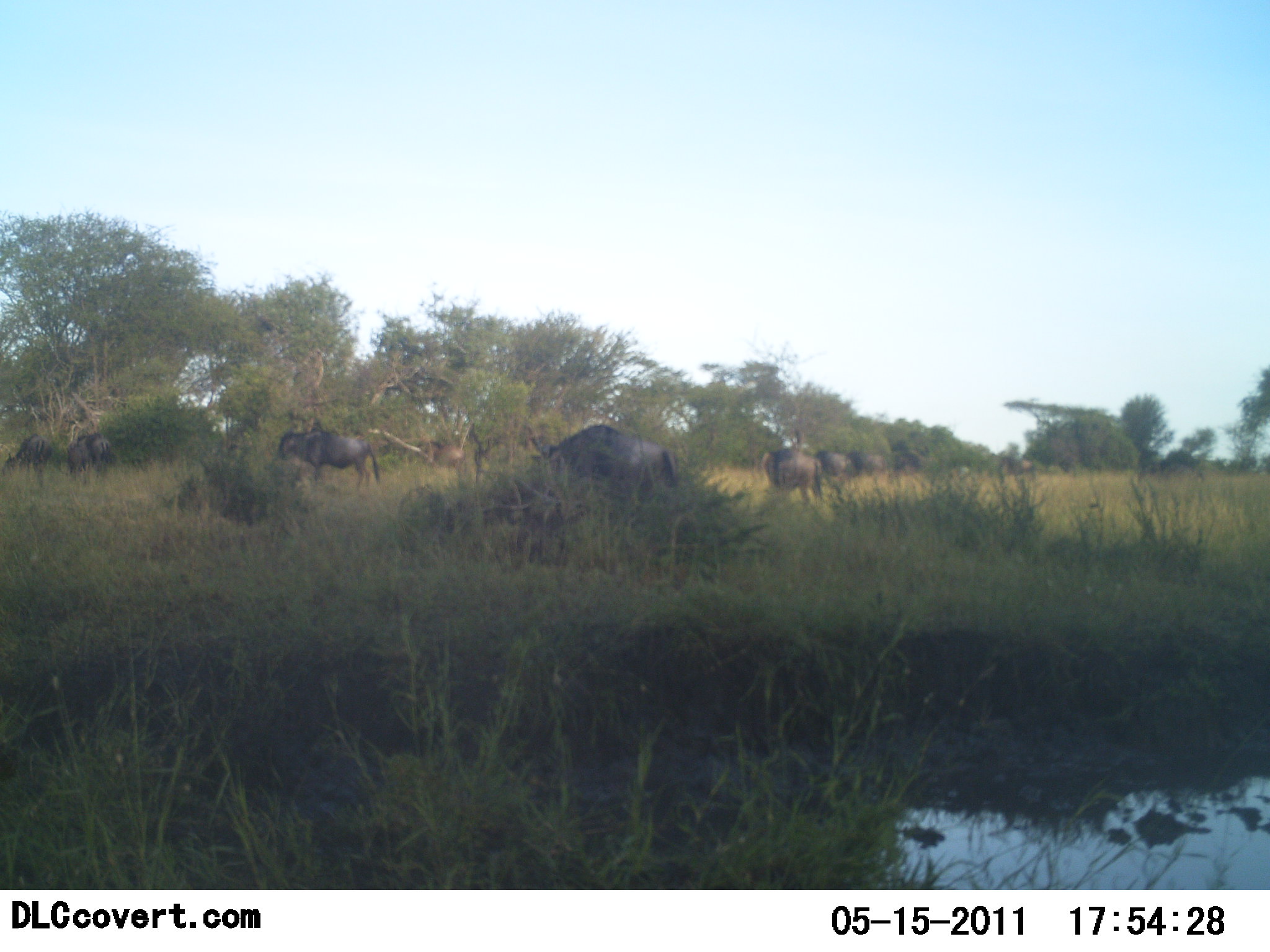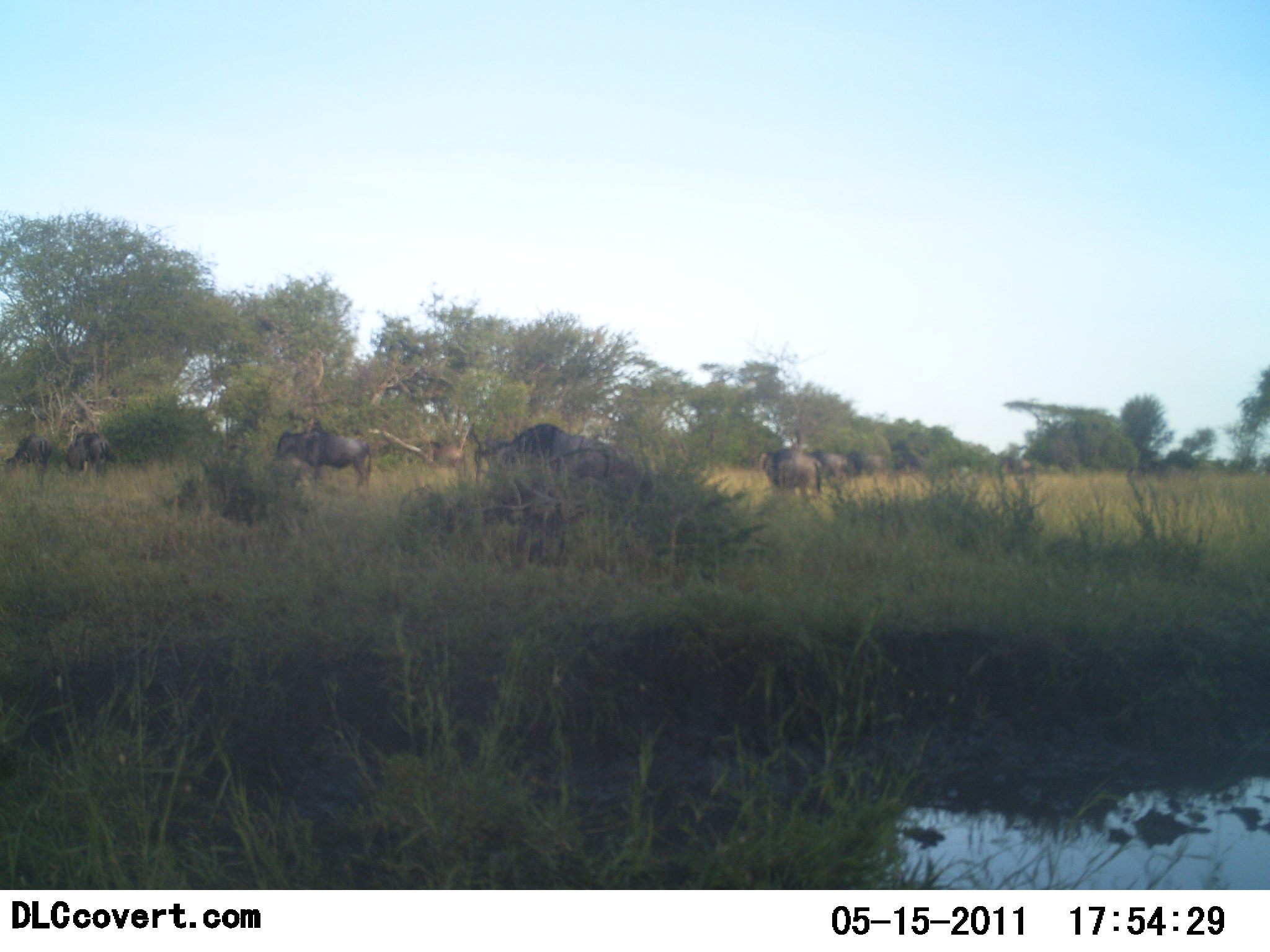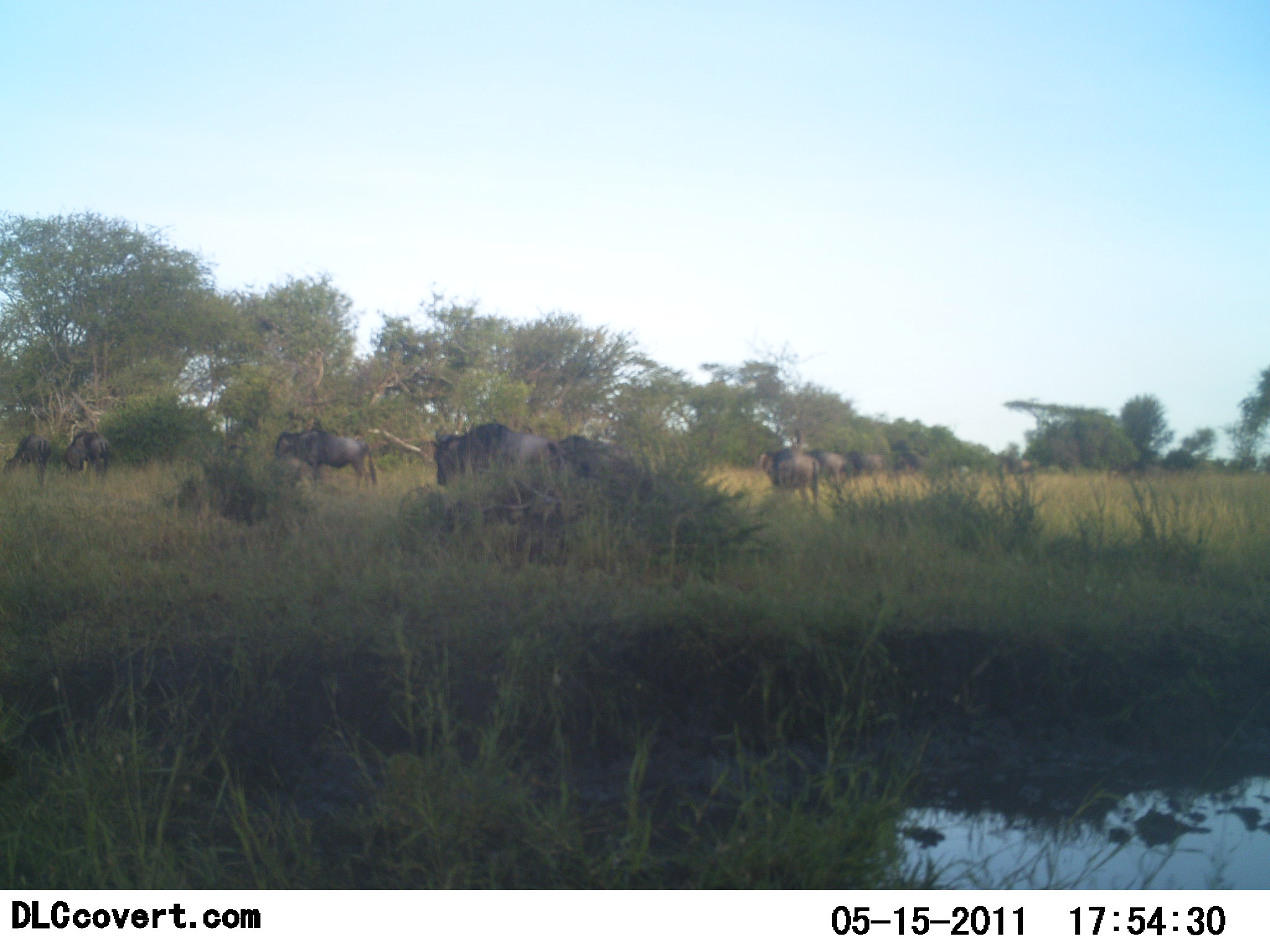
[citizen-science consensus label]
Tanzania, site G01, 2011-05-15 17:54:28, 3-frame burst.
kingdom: Animalia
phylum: Chordata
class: Mammalia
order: Artiodactyla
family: Bovidae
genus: Connochaetes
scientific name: Connochaetes taurinus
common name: blue wildebeest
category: wildebeest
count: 9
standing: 70%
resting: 10%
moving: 50%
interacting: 0%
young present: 0%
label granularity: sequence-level